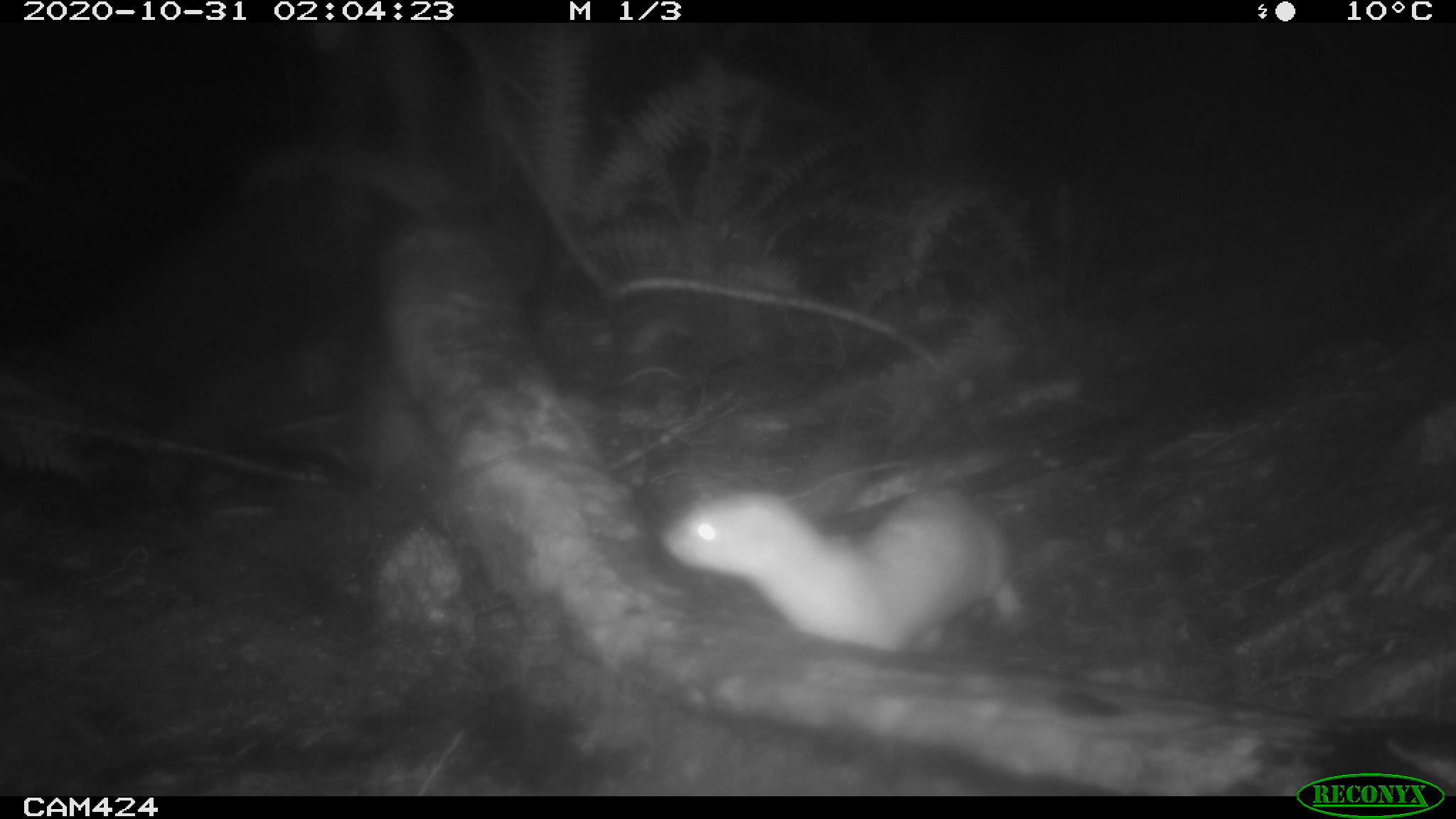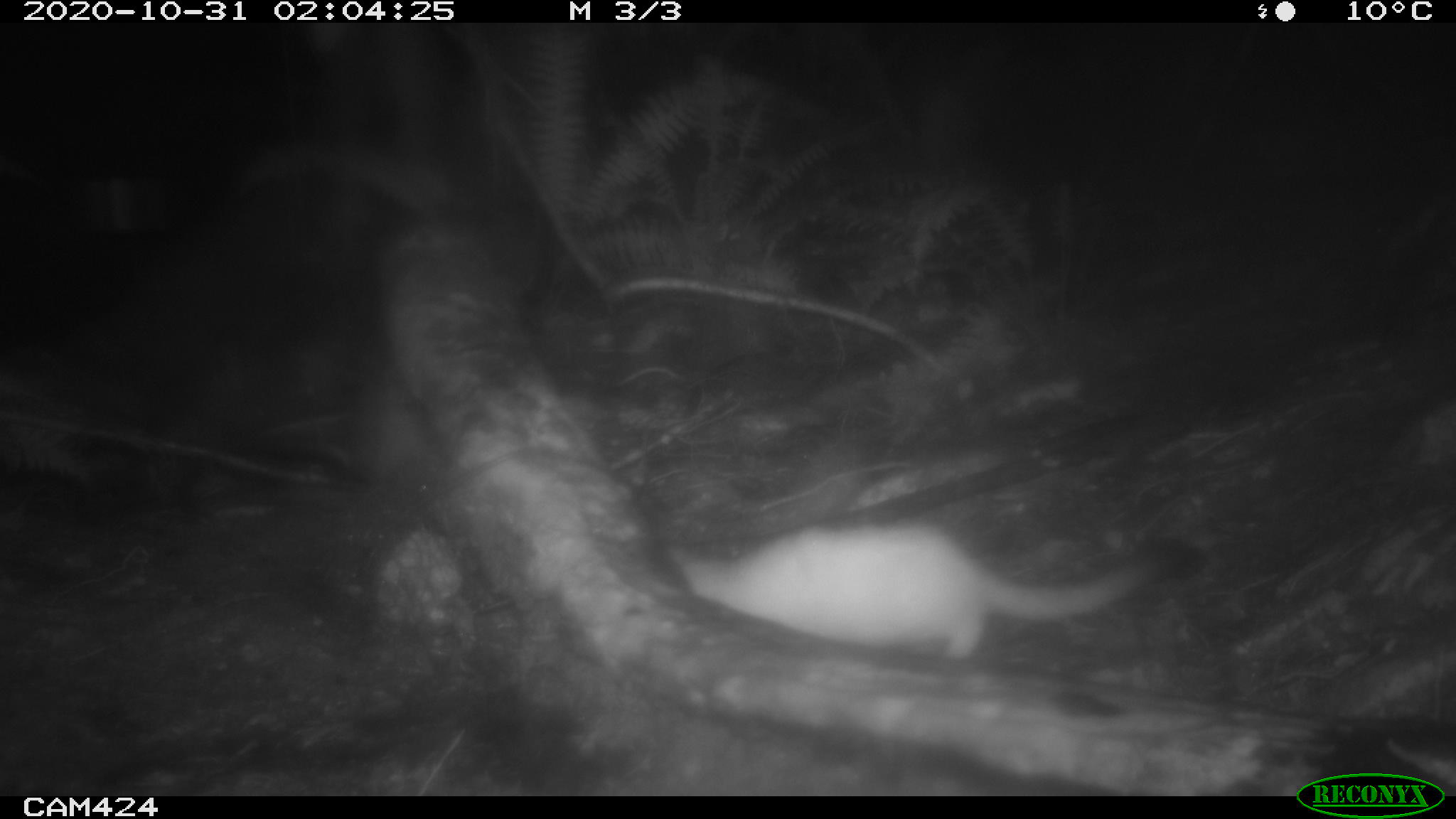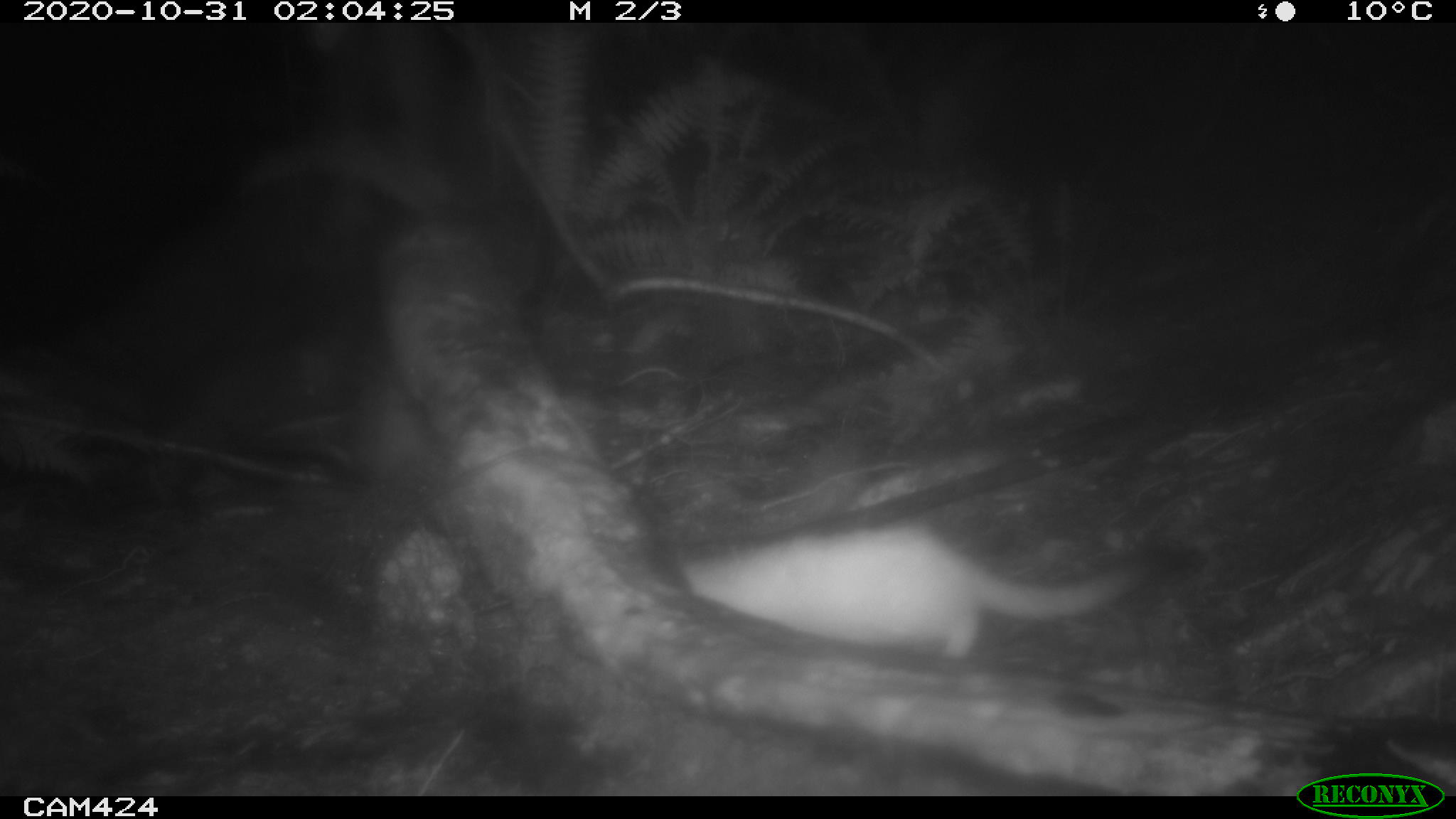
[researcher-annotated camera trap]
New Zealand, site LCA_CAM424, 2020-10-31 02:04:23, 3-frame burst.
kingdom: Animalia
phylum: Chordata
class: Mammalia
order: Carnivora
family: Mustelidae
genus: Mustela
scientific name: Mustela erminea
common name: stoat